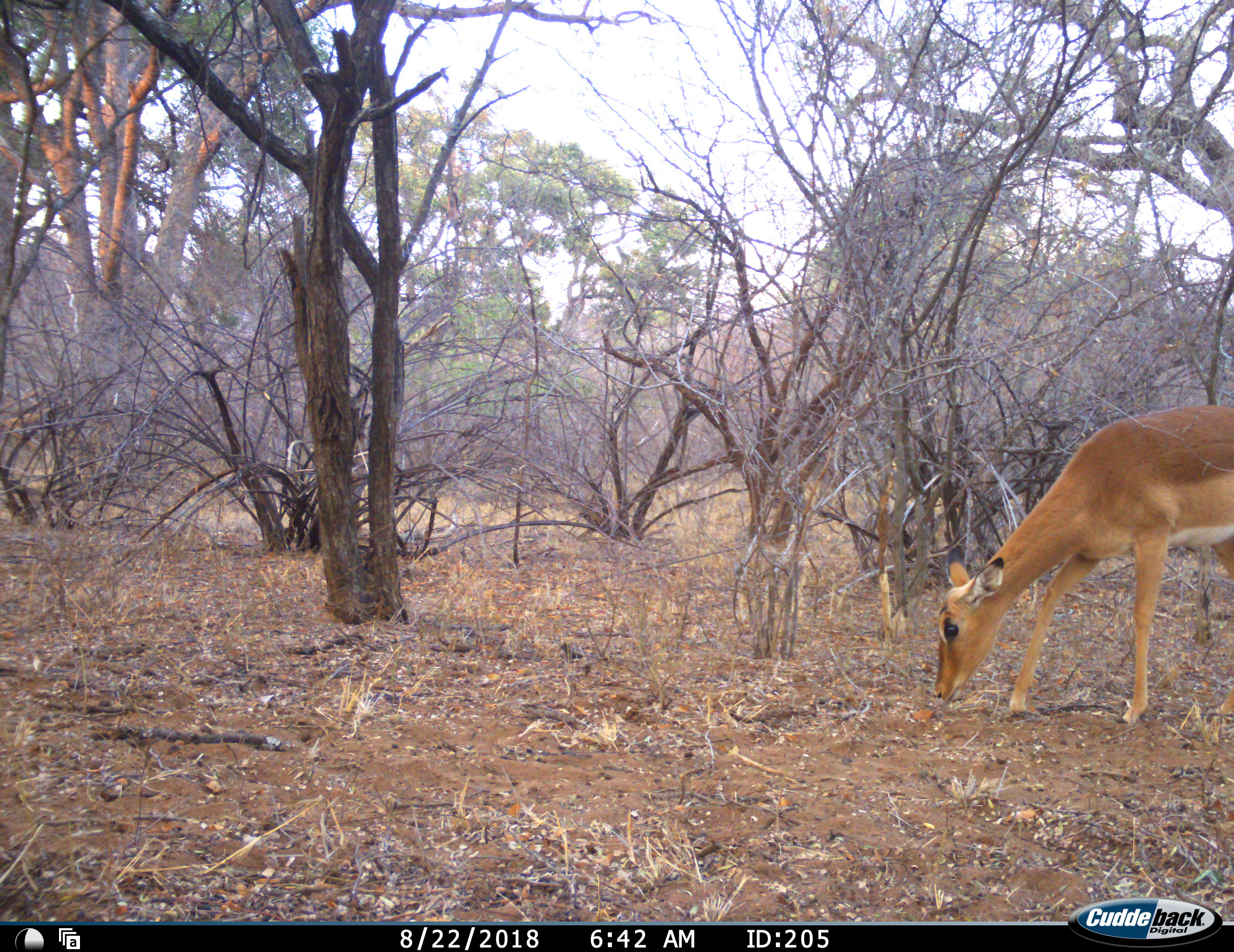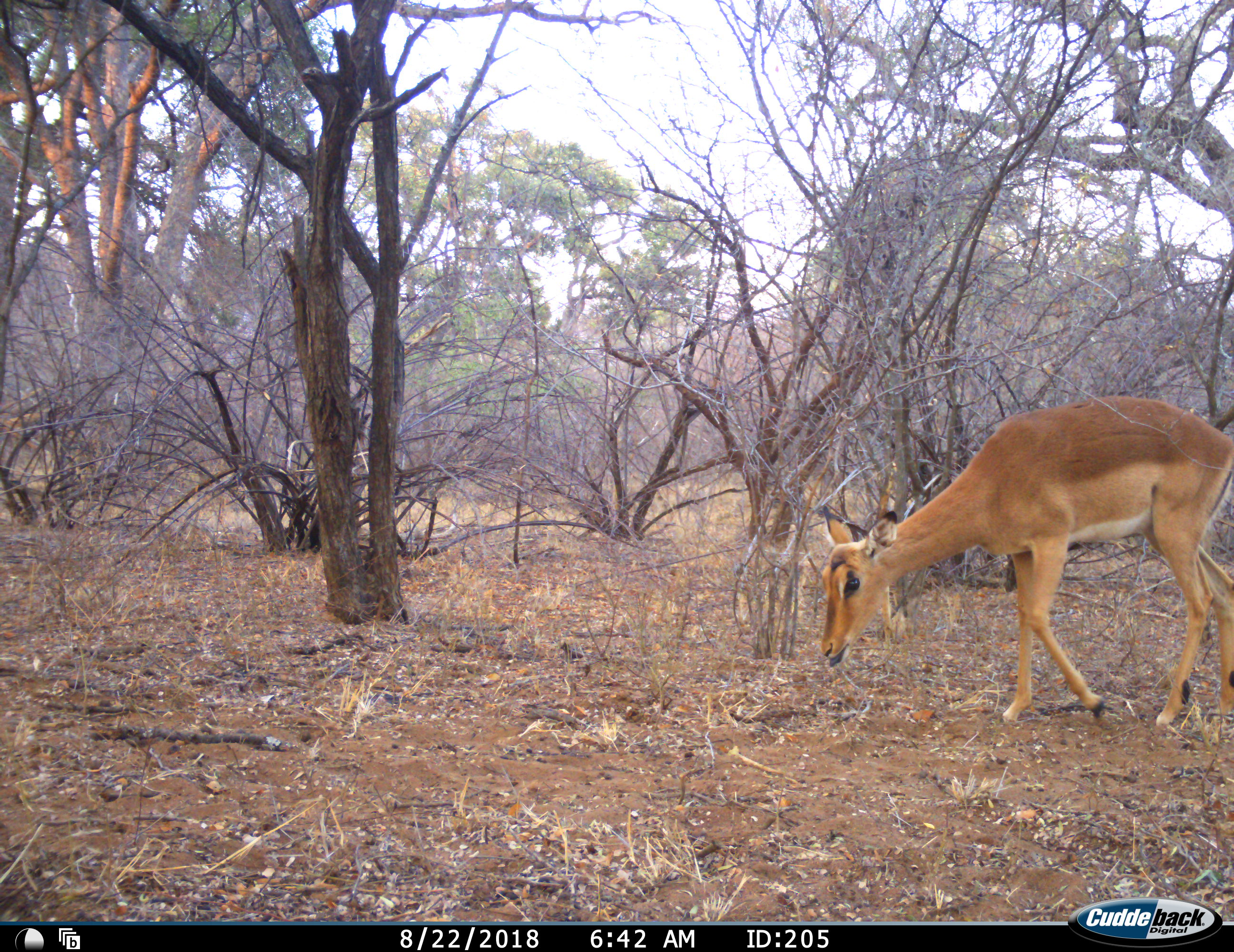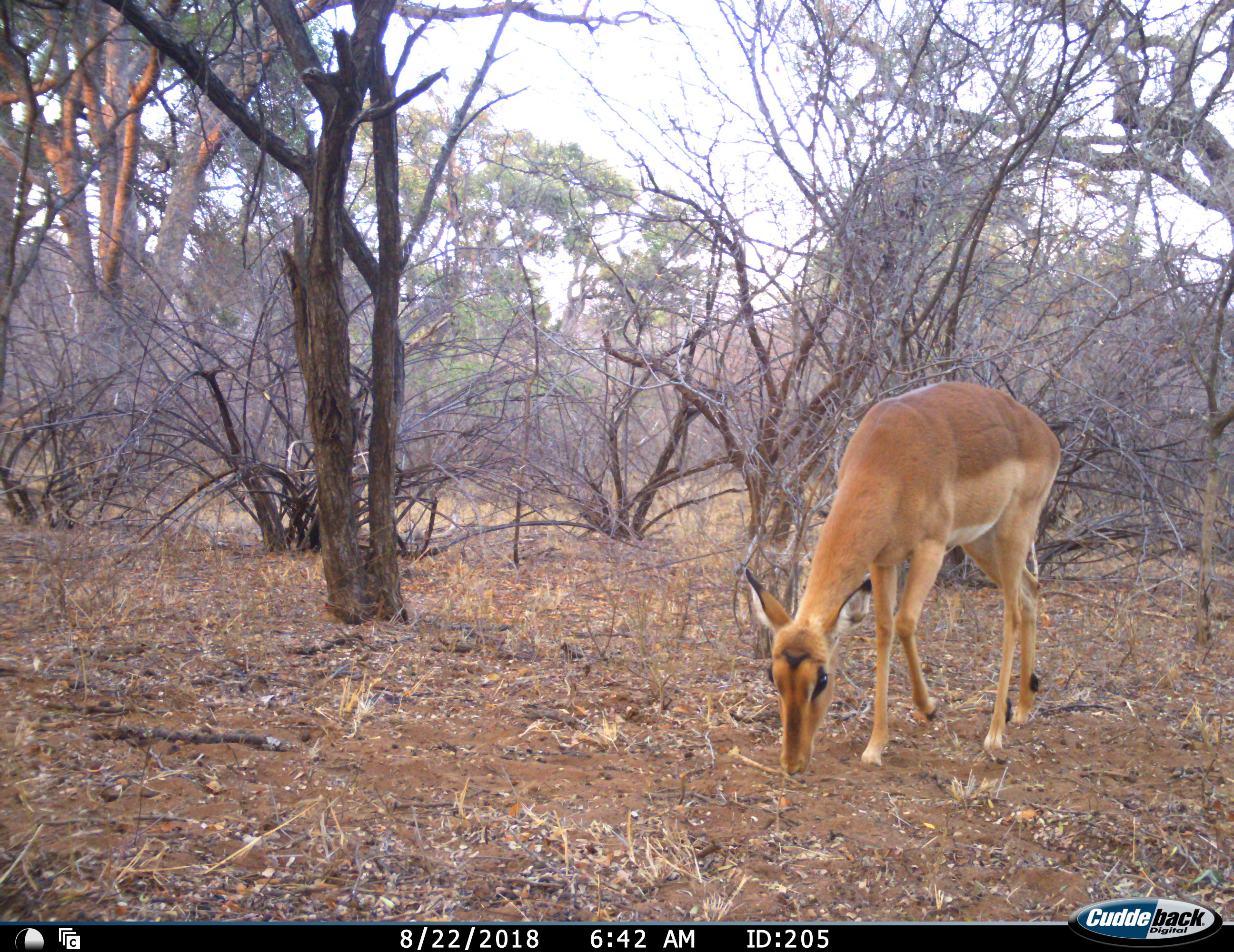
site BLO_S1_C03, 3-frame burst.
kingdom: Animalia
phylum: Chordata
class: Mammalia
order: Artiodactyla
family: Bovidae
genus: Aepyceros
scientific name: Aepyceros melampus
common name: impala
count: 1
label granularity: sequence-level